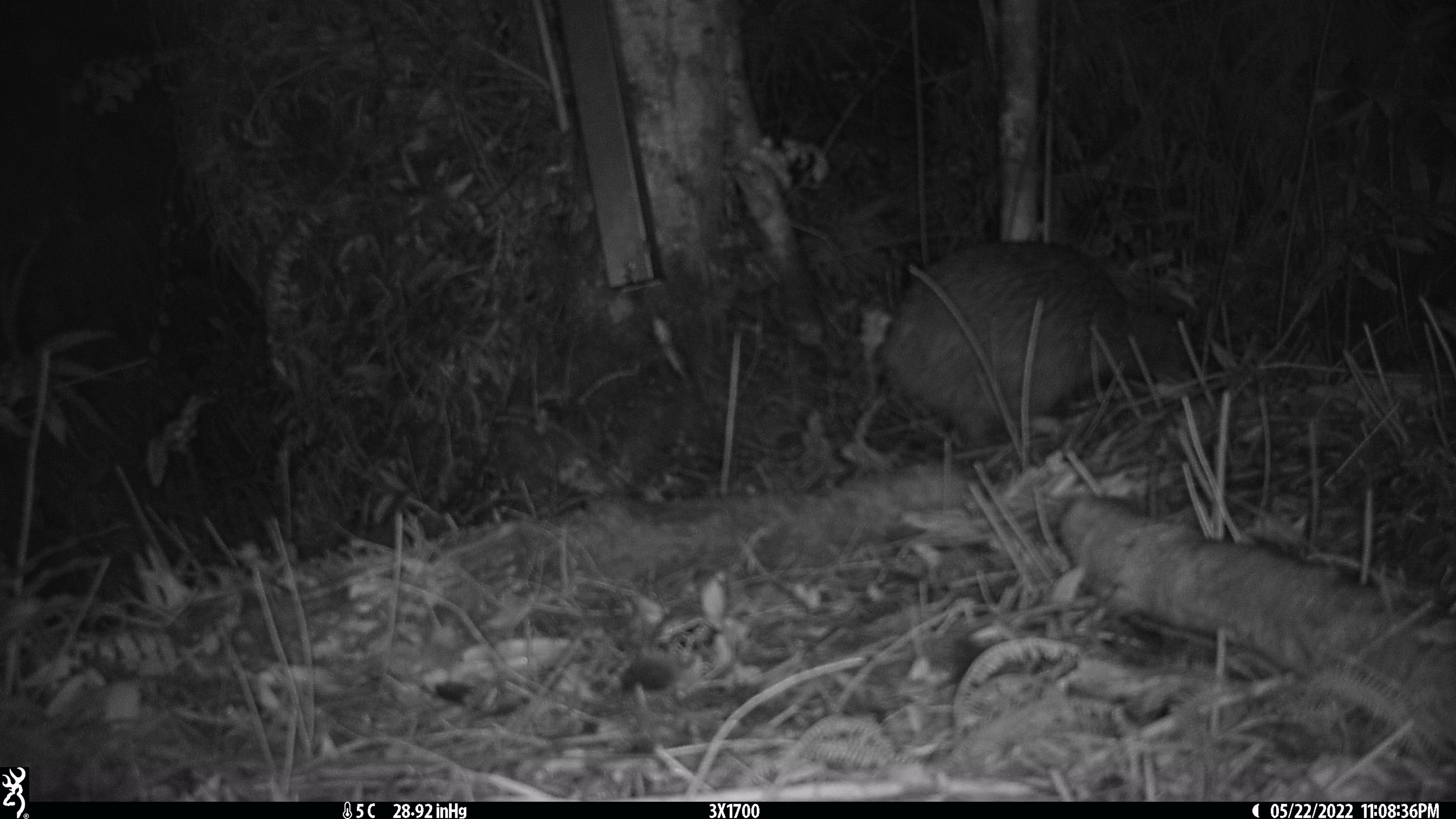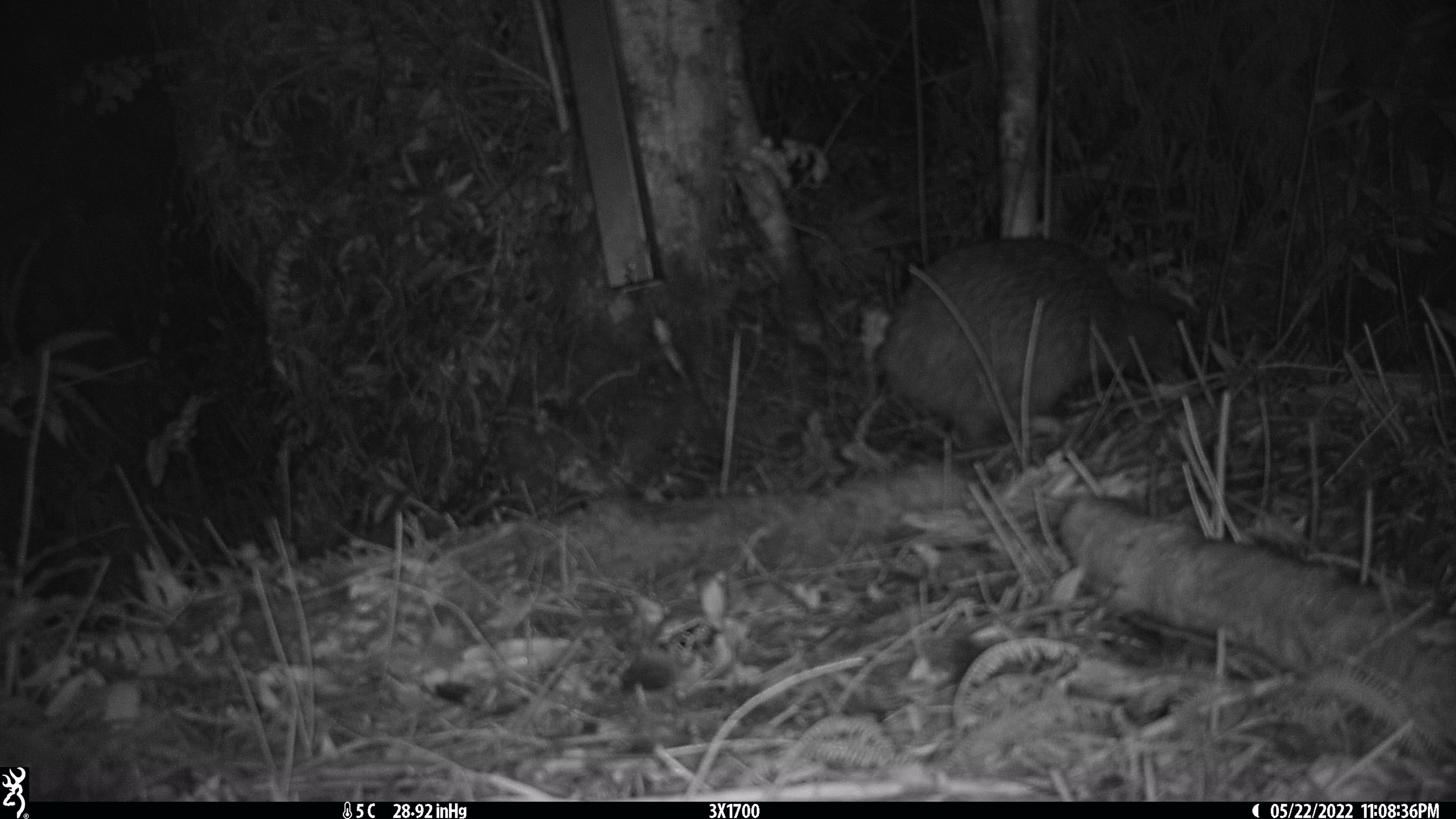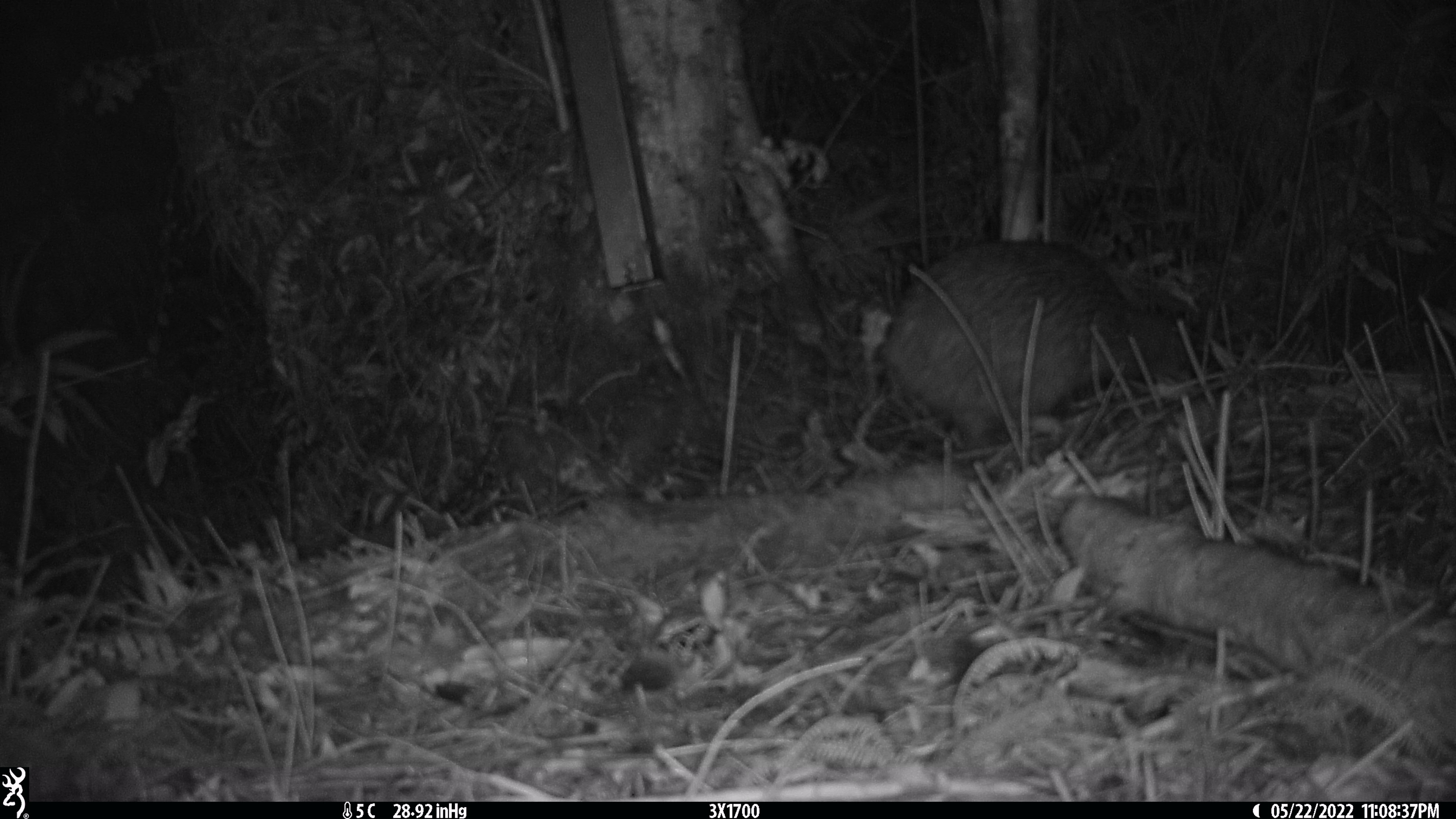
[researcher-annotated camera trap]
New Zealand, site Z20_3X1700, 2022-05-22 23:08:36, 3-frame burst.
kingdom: Animalia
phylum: Chordata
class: Aves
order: Apterygiformes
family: Apterygidae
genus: Apteryx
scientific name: Apteryx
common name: kiwi